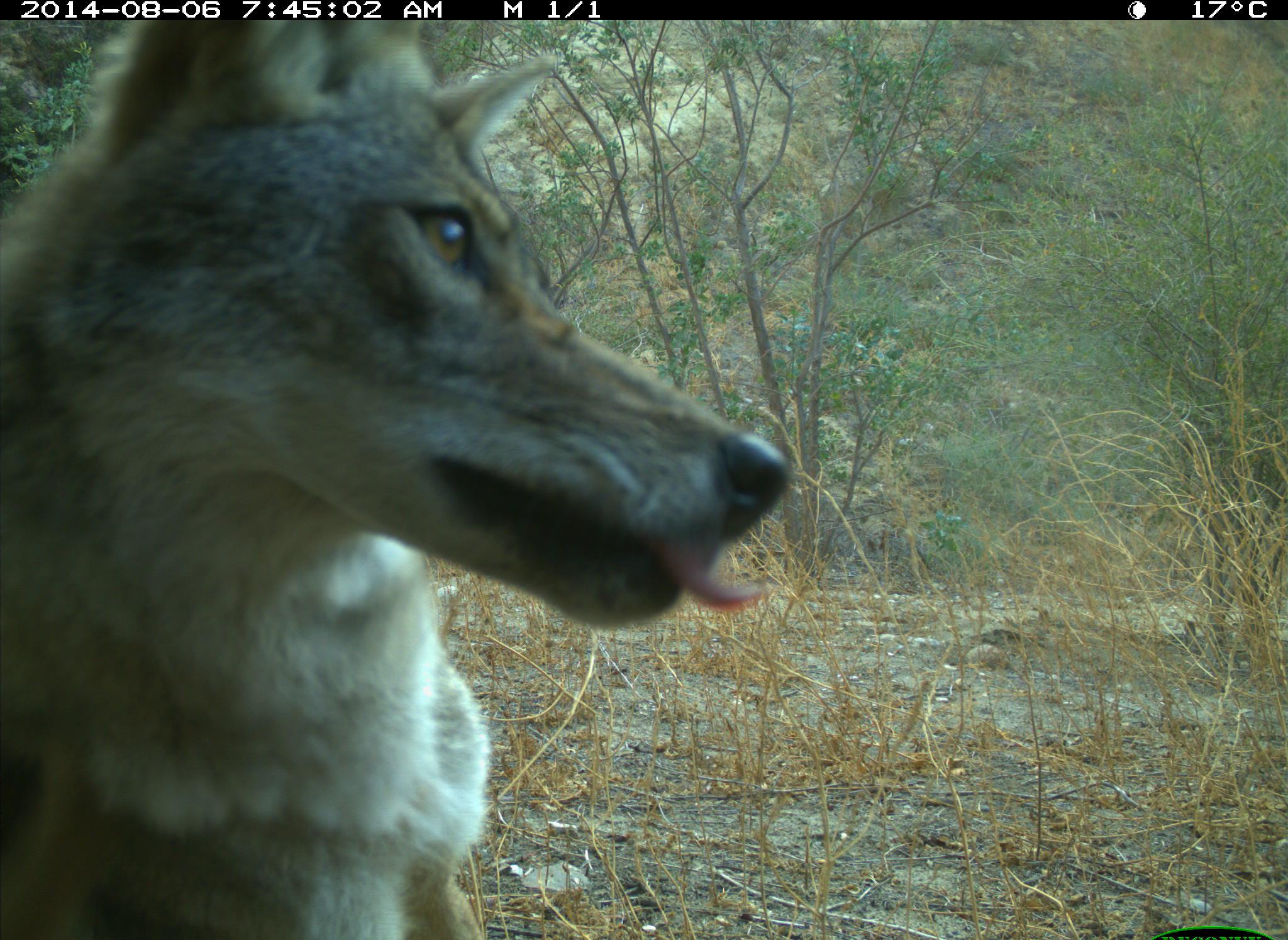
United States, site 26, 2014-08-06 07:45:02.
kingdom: Animalia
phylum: Chordata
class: Mammalia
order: Carnivora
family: Canidae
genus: Canis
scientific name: Canis latrans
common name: coyote